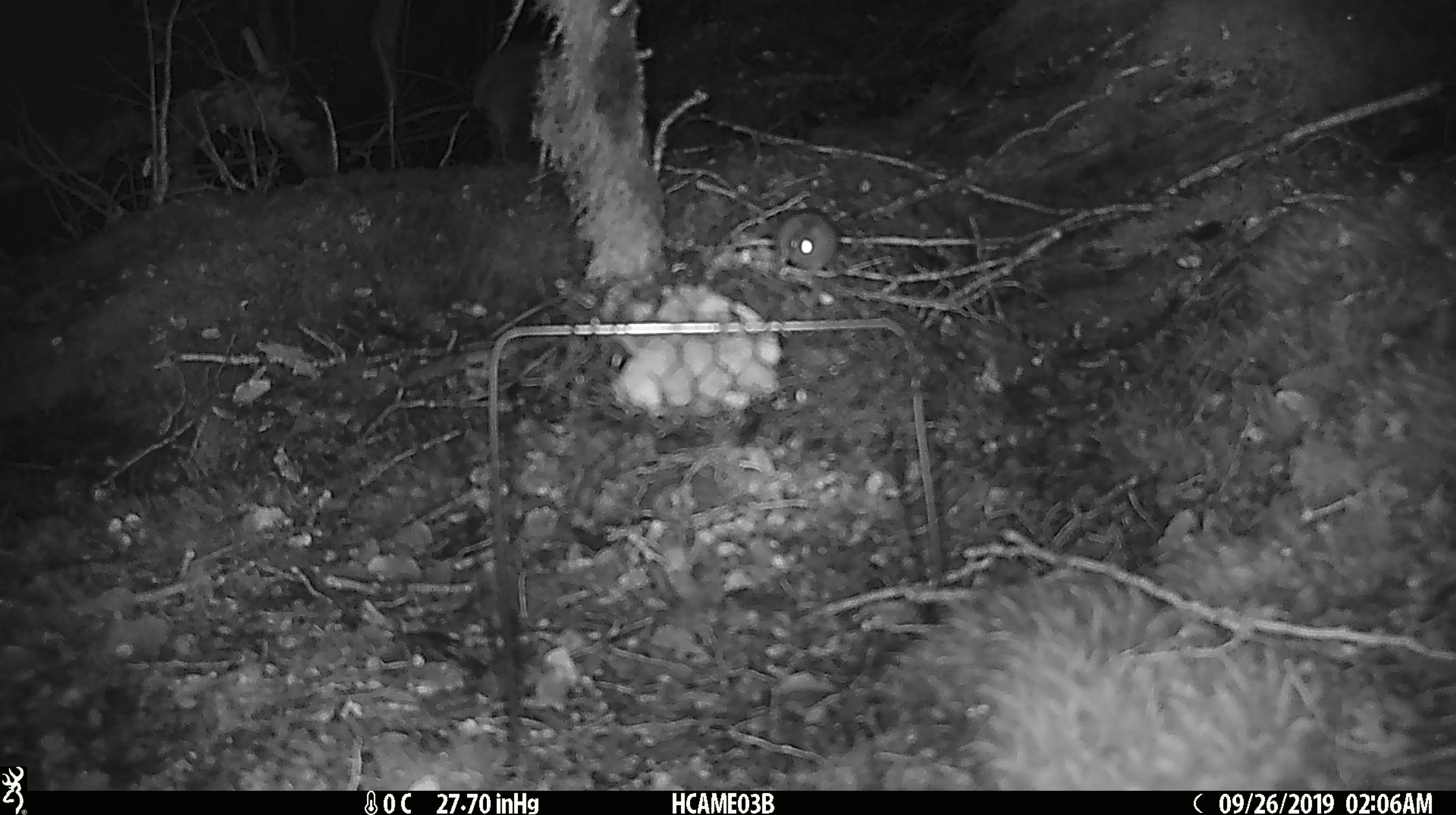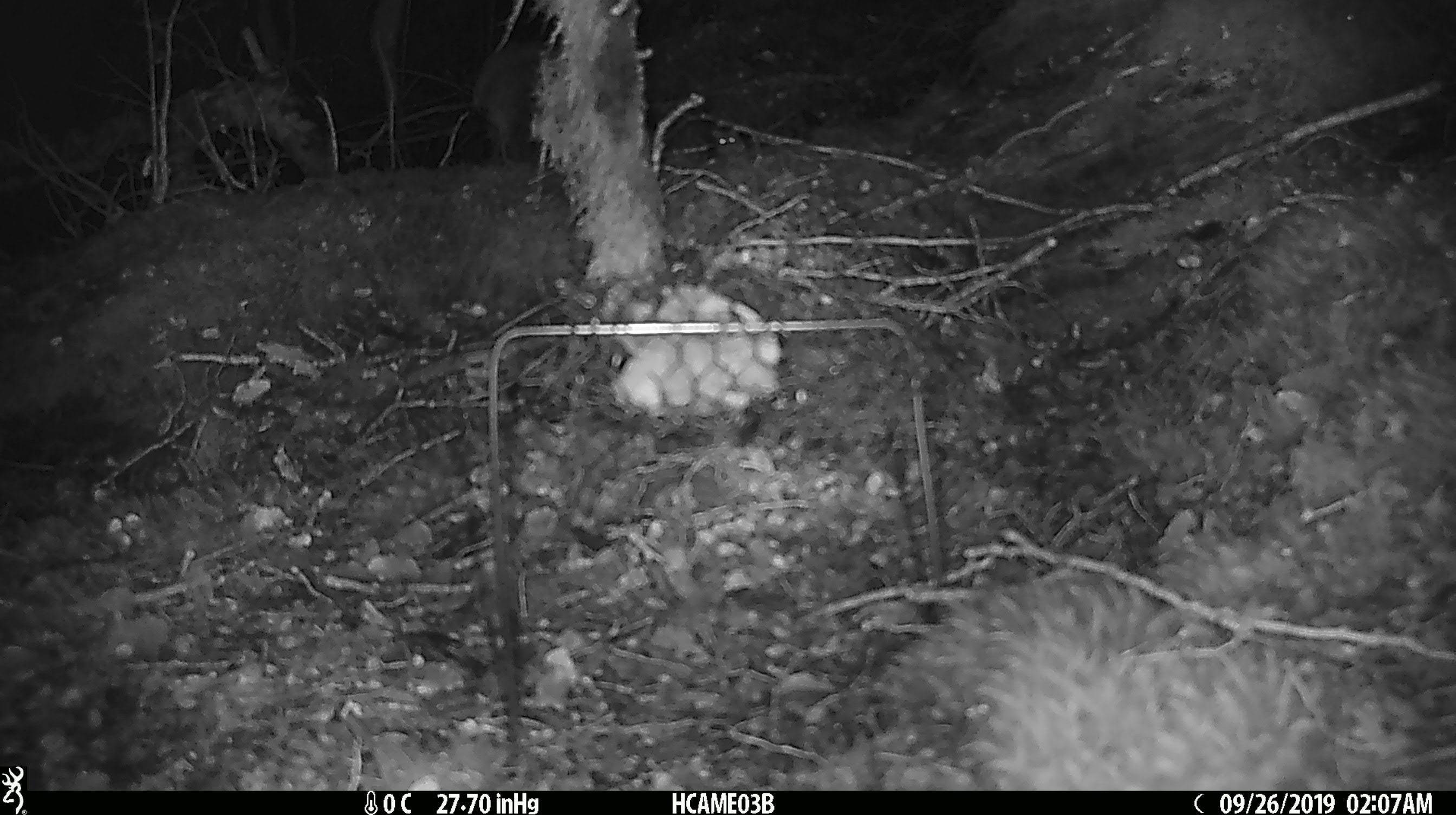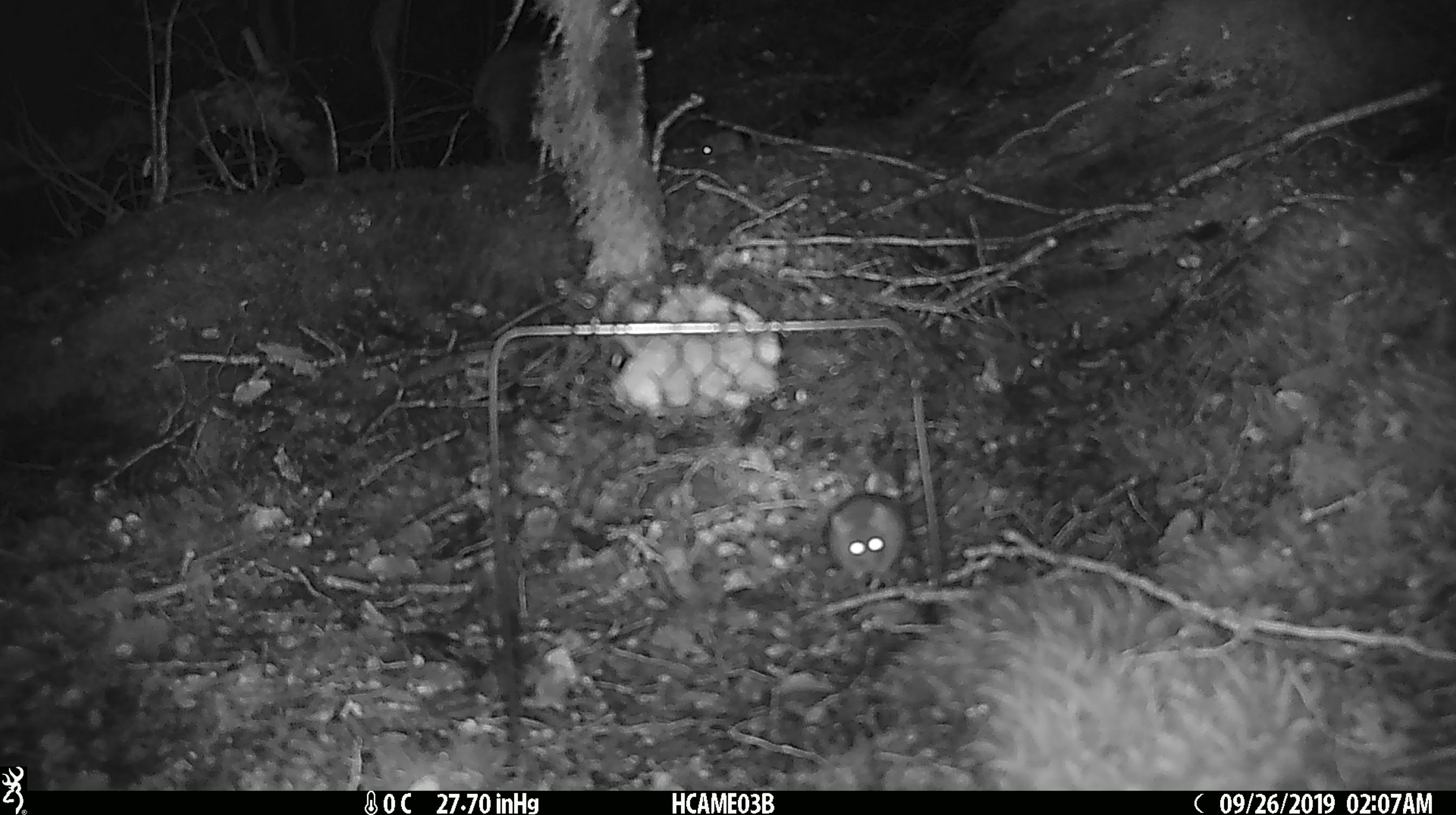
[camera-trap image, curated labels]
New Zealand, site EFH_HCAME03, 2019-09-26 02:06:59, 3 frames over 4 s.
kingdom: Animalia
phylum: Chordata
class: Mammalia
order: Rodentia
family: Muridae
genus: Mus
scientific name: Mus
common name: mouse